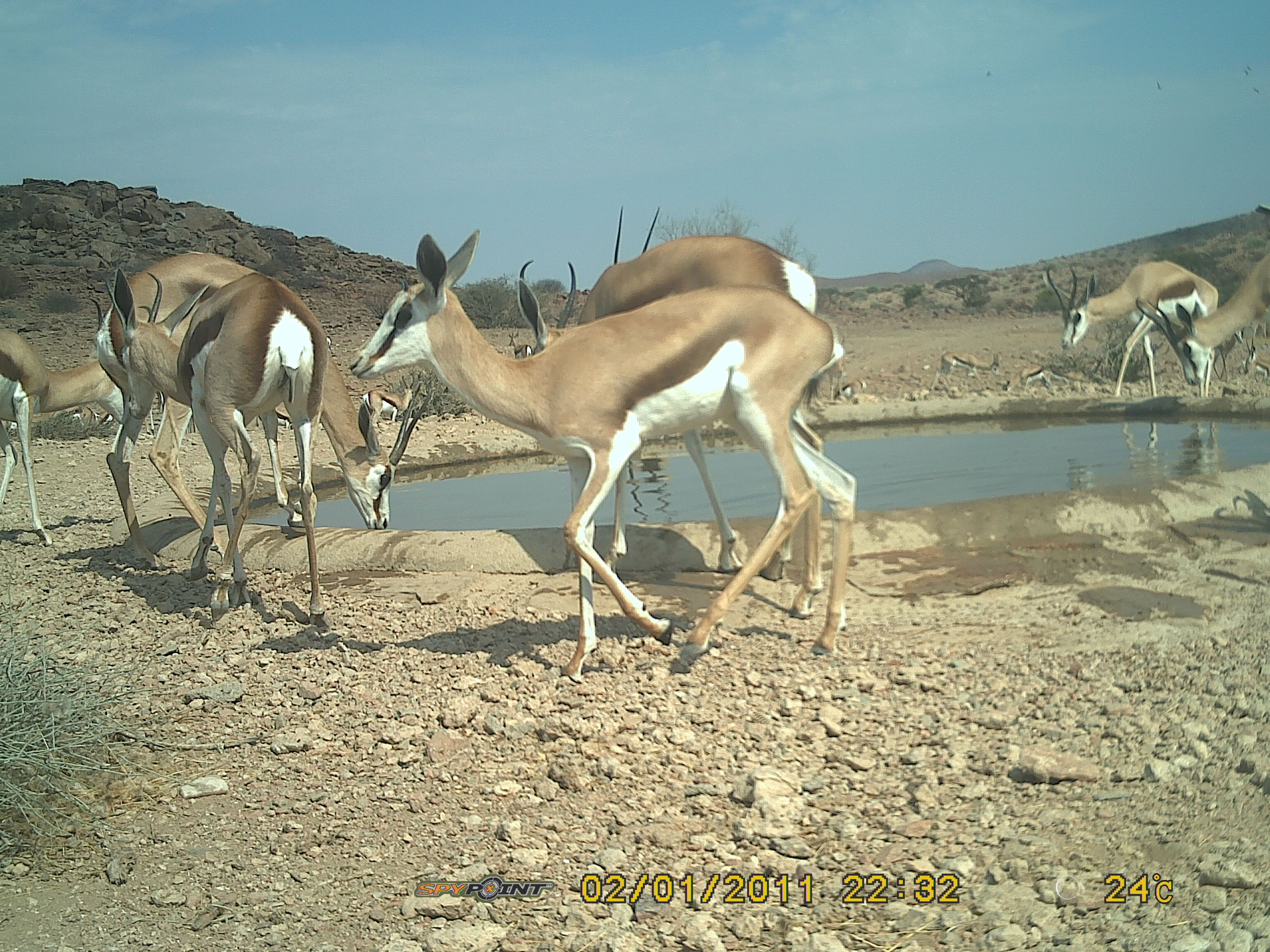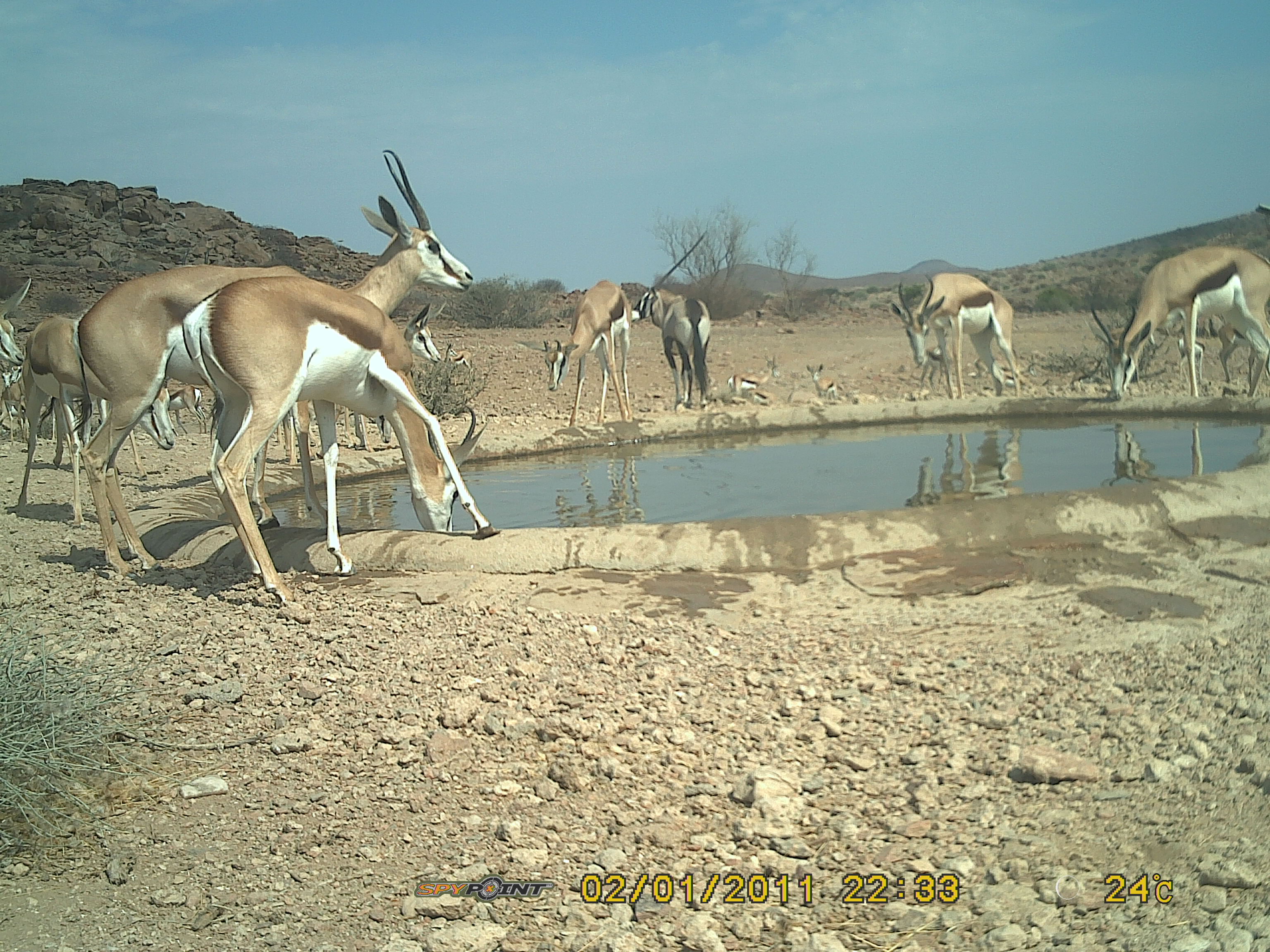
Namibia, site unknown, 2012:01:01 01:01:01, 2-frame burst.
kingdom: Animalia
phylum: Chordata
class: Mammalia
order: Artiodactyla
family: Bovidae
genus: Antidorcas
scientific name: Antidorcas marsupialis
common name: springbok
Antidorcas marsupialis (springbok).